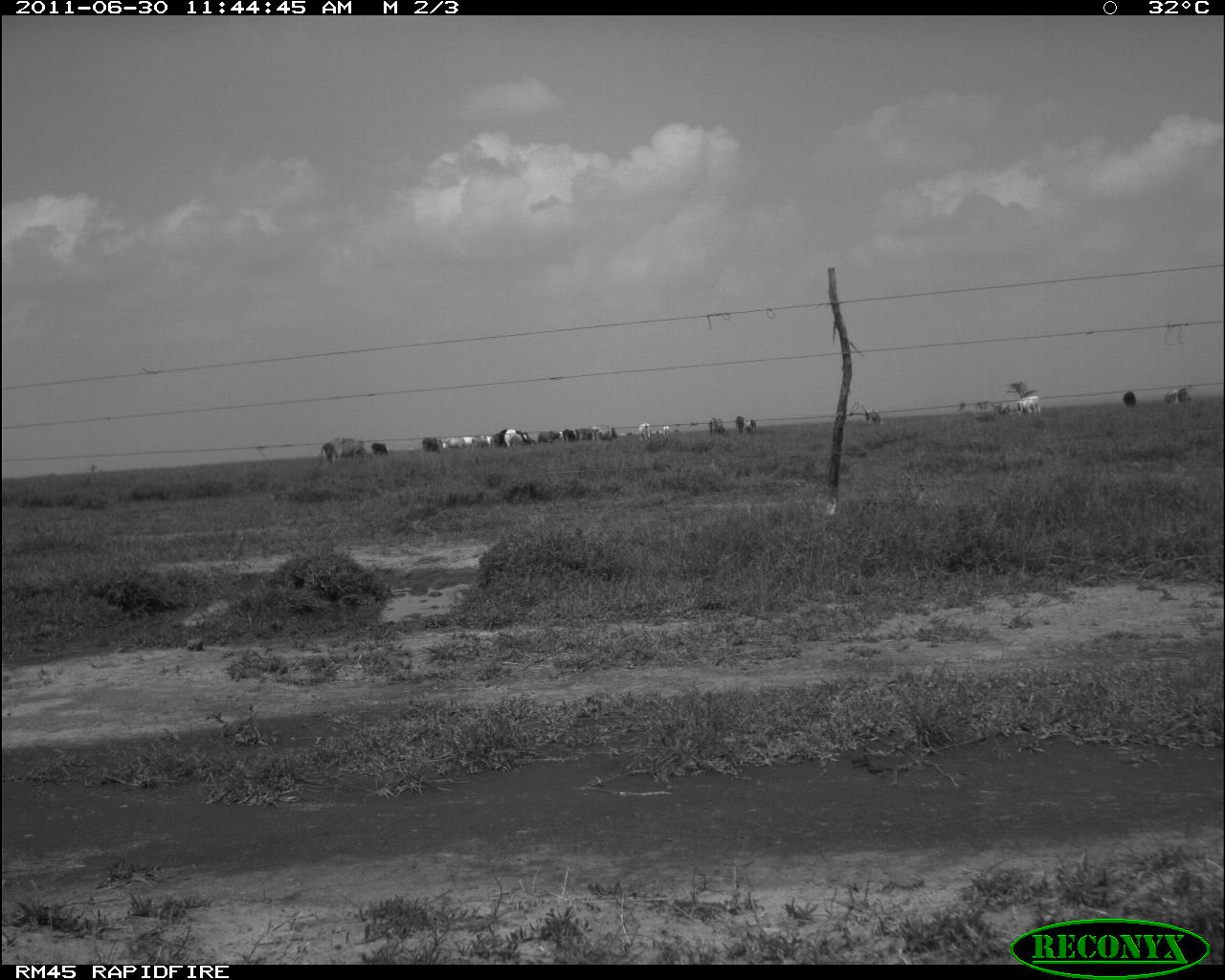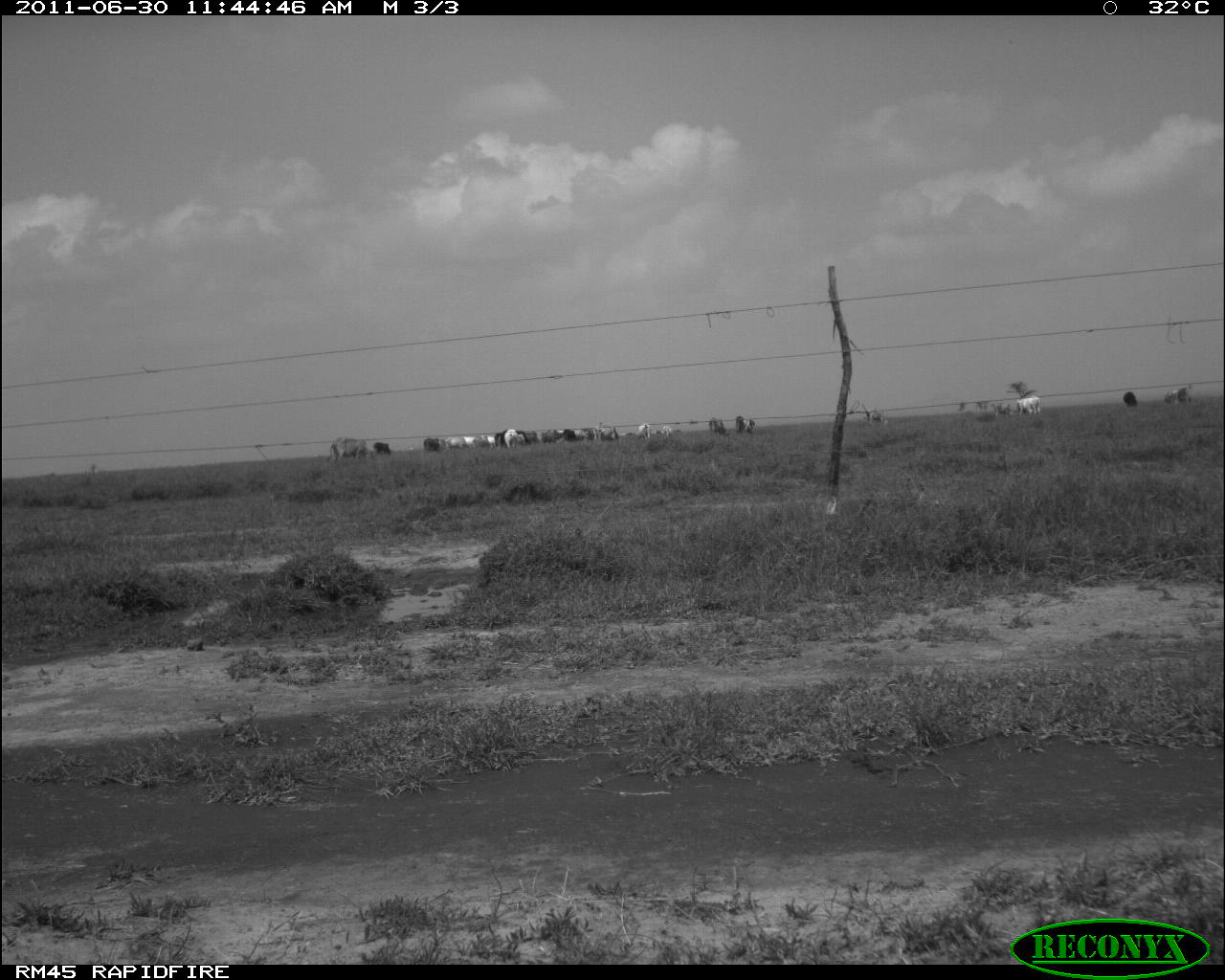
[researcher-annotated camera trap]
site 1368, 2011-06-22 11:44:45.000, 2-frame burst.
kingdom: Animalia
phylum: Chordata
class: Mammalia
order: Artiodactyla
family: Bovidae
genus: Bos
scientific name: Bos taurus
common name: domestic cattle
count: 19